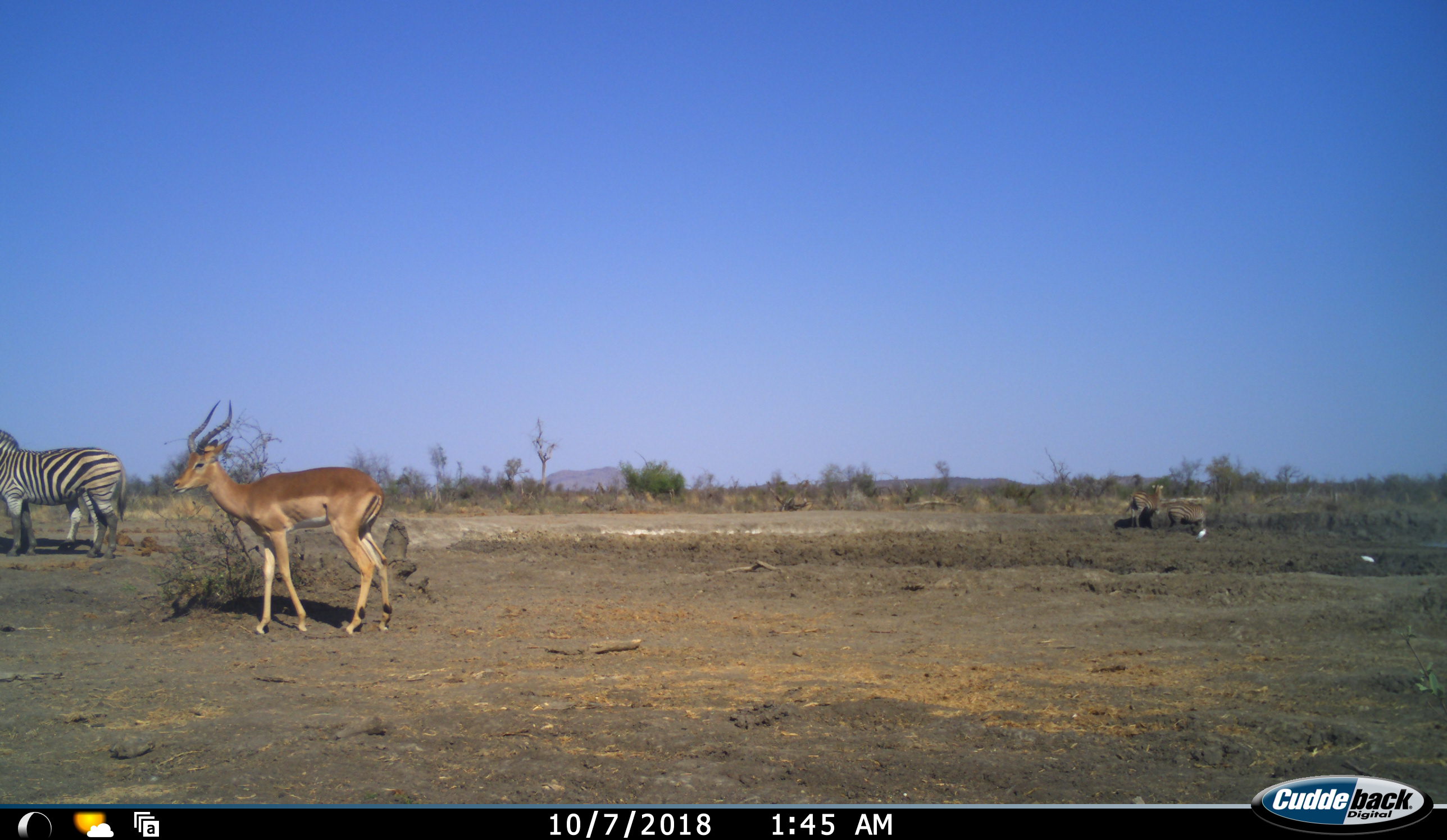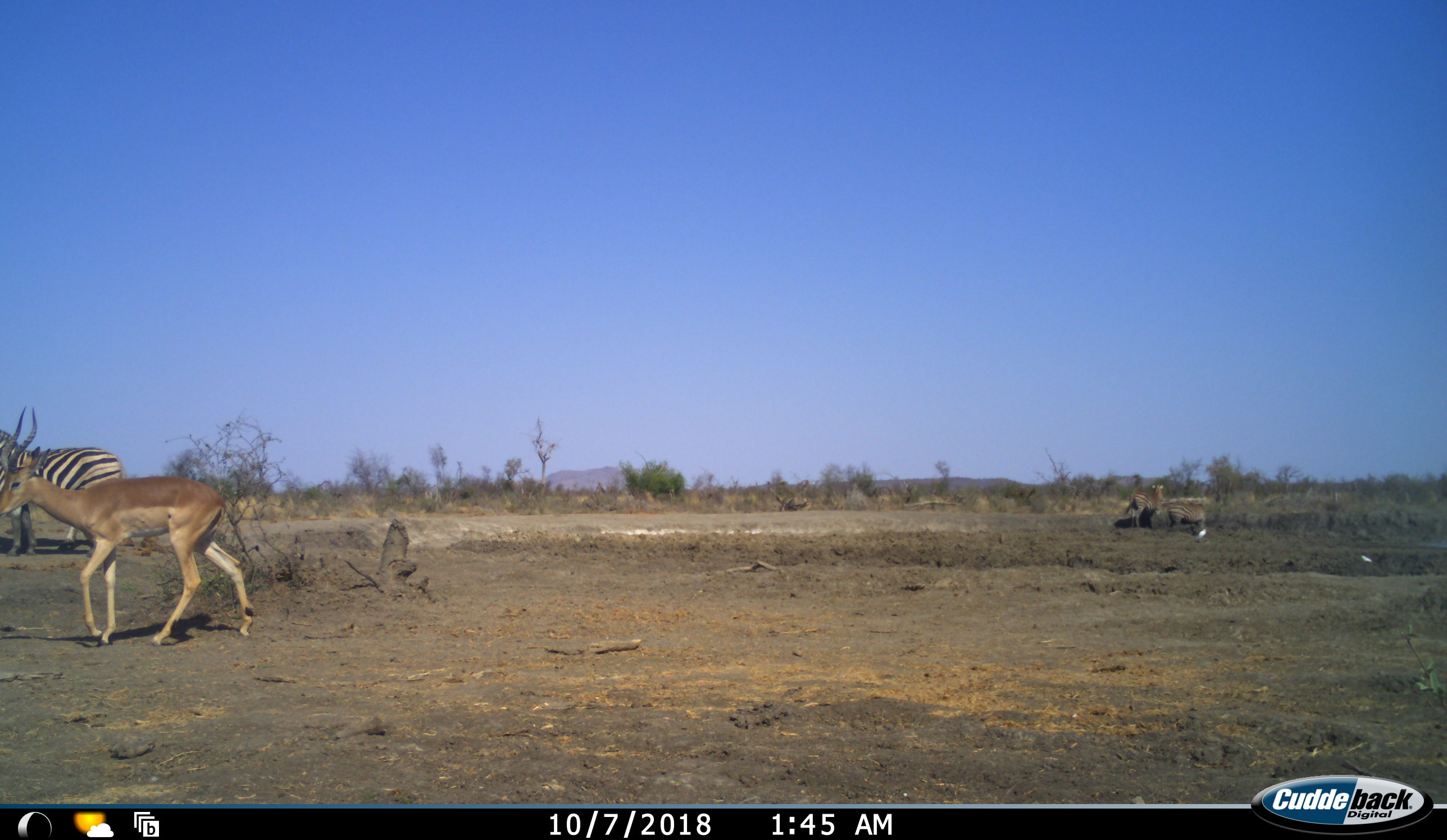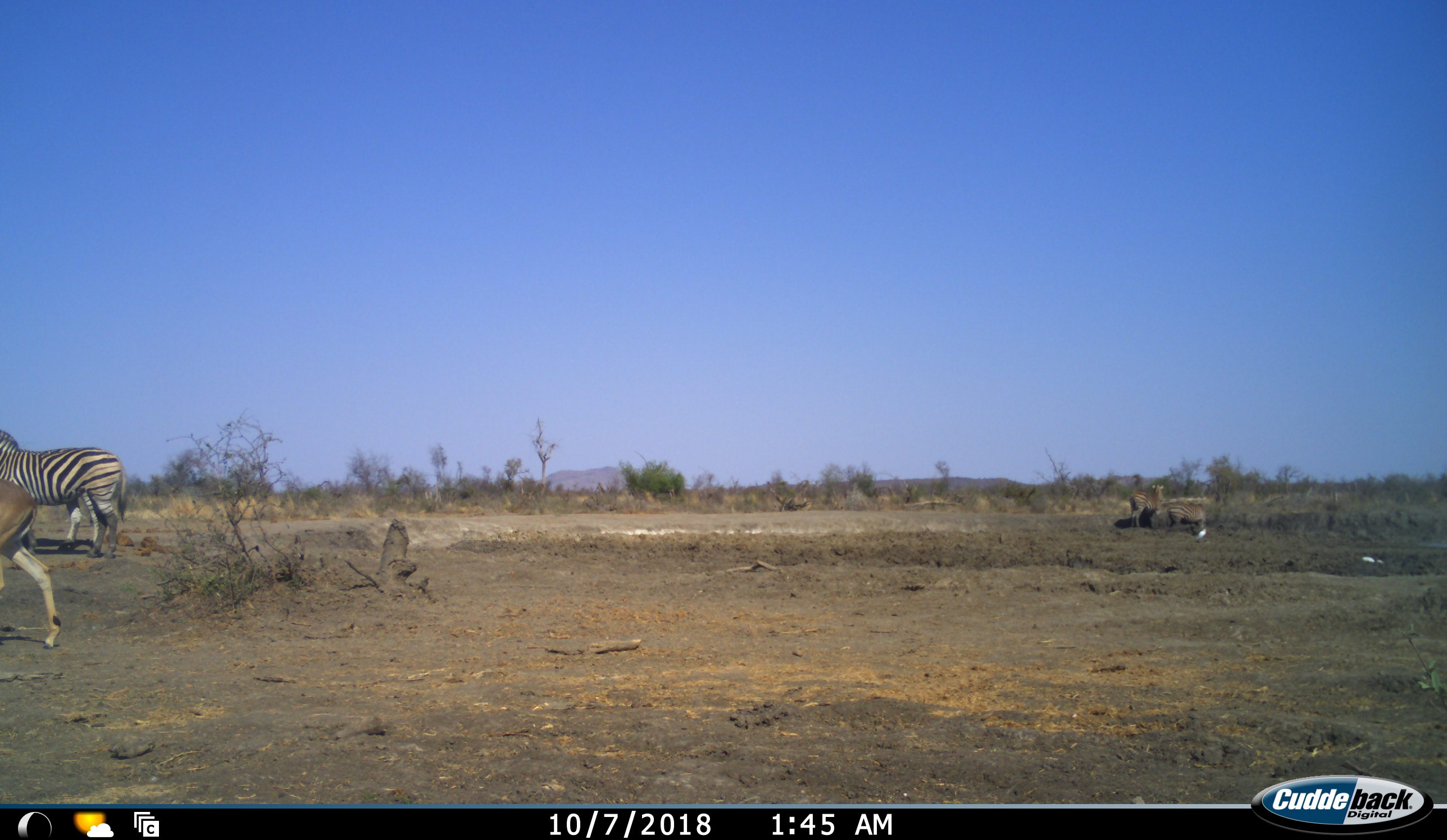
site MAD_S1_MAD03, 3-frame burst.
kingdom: Animalia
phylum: Chordata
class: Mammalia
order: Artiodactyla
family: Bovidae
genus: Aepyceros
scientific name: Aepyceros melampus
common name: impala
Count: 1.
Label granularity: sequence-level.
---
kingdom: Animalia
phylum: Chordata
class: Mammalia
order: Perissodactyla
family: Equidae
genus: Equus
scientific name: Equus quagga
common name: plains zebra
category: zebraplains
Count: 4.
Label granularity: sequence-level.